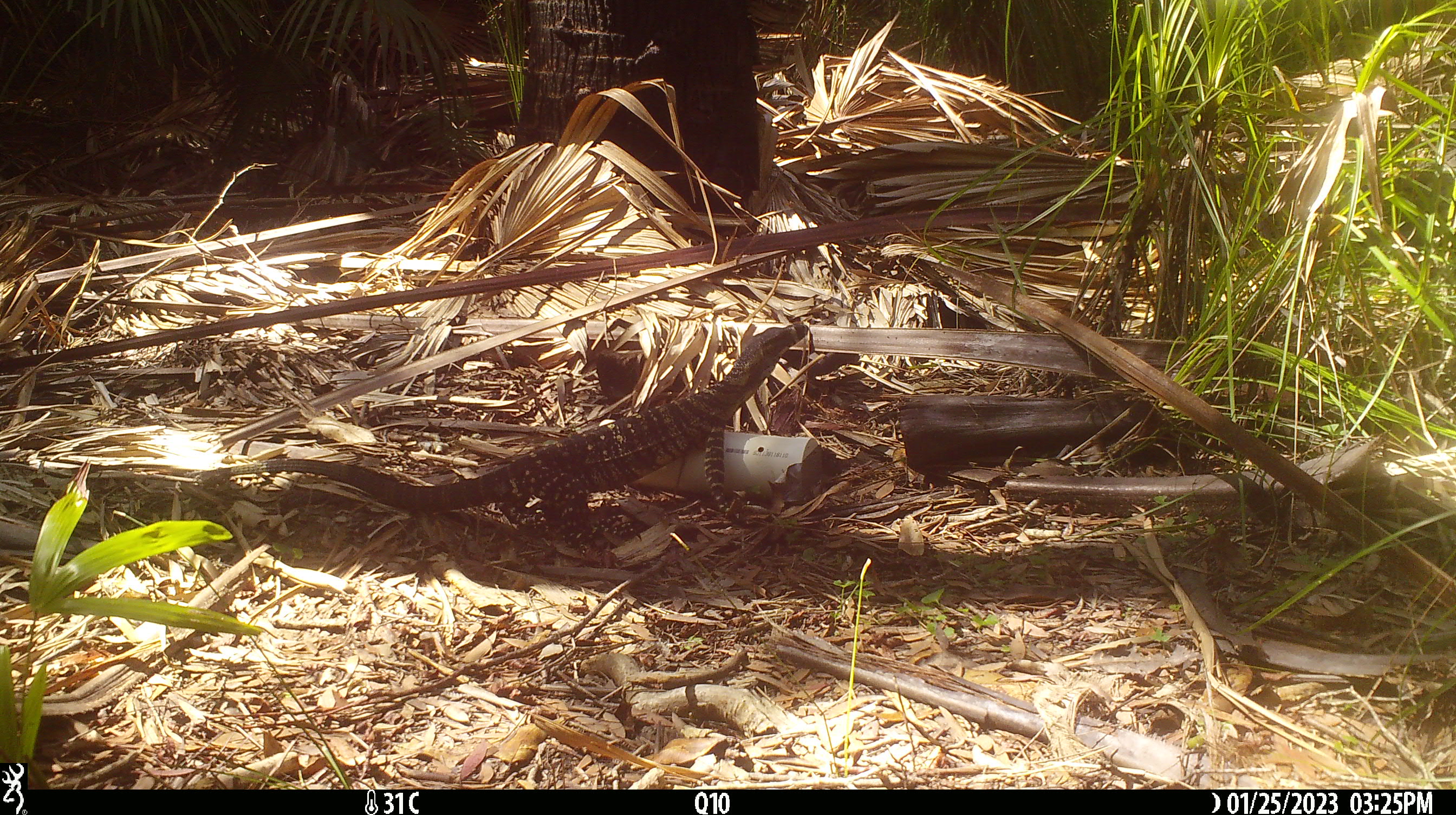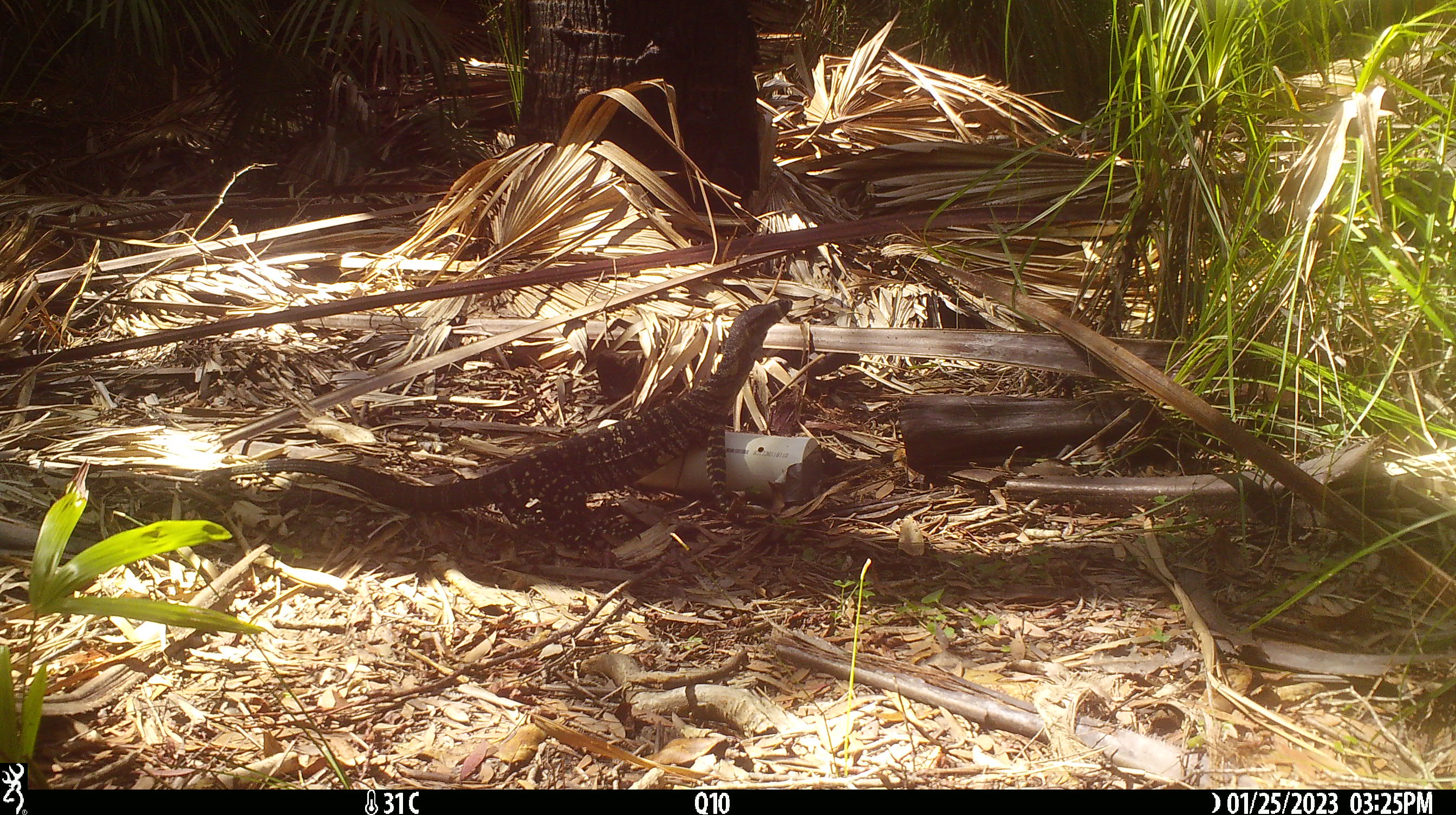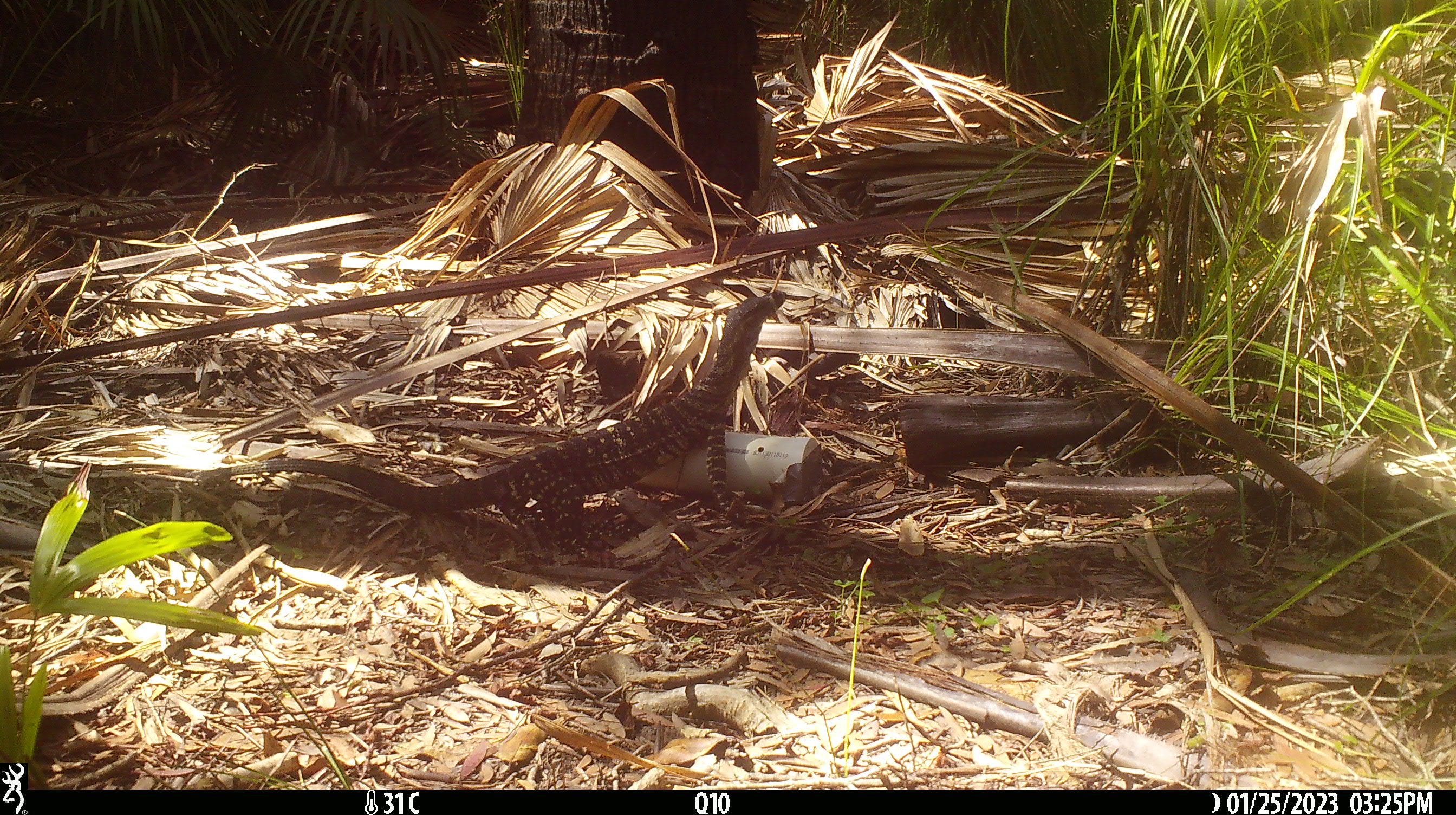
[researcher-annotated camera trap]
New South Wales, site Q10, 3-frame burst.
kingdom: Animalia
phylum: Chordata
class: Reptilia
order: Squamata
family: Varanidae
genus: Varanus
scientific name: Varanus varius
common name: lace monitor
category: goanna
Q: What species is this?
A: Goanna (lace monitor) (Varanus varius).